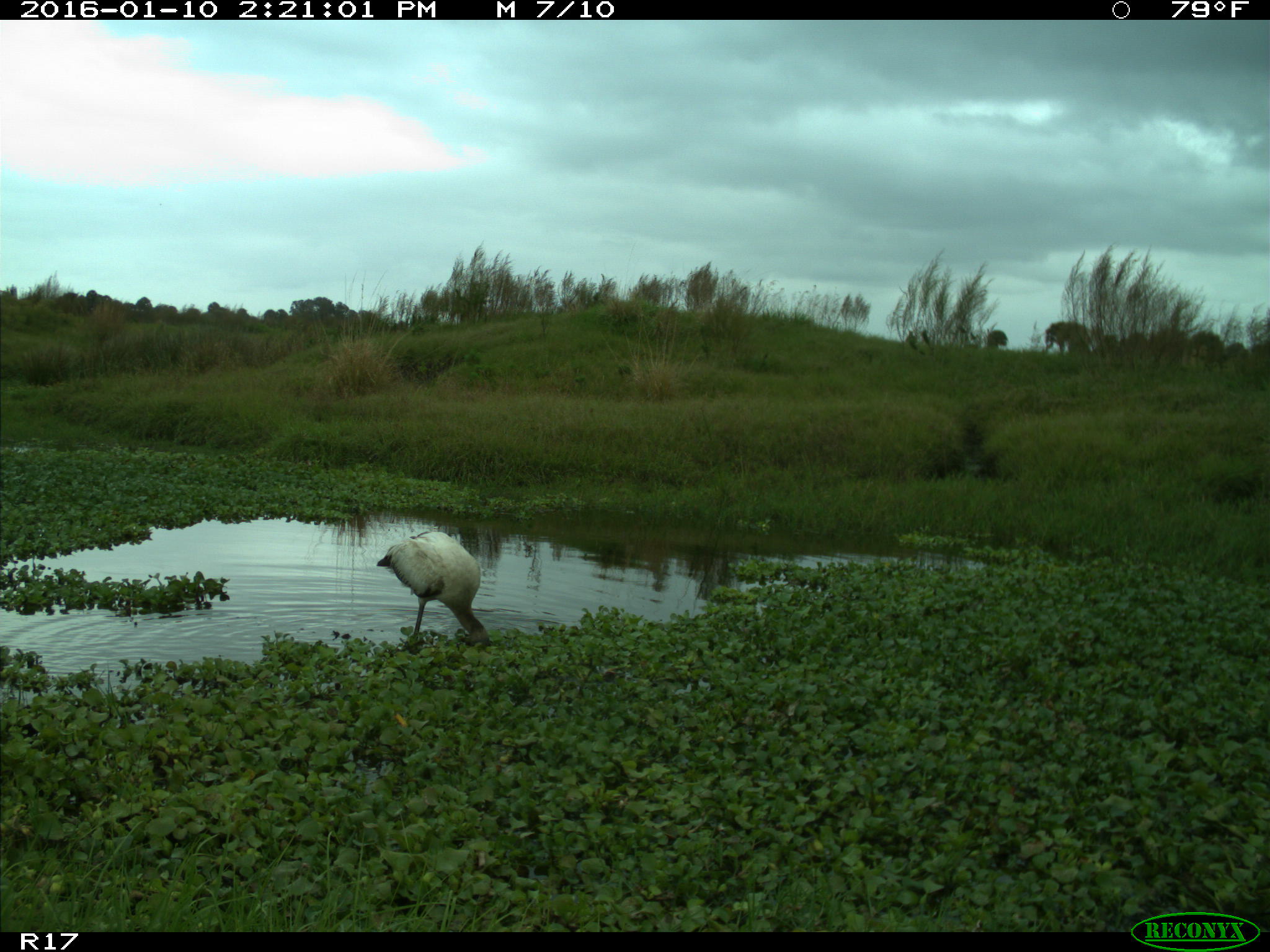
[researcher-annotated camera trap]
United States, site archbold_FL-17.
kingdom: Animalia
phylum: Chordata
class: Aves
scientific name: Aves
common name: birds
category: unidentified bird